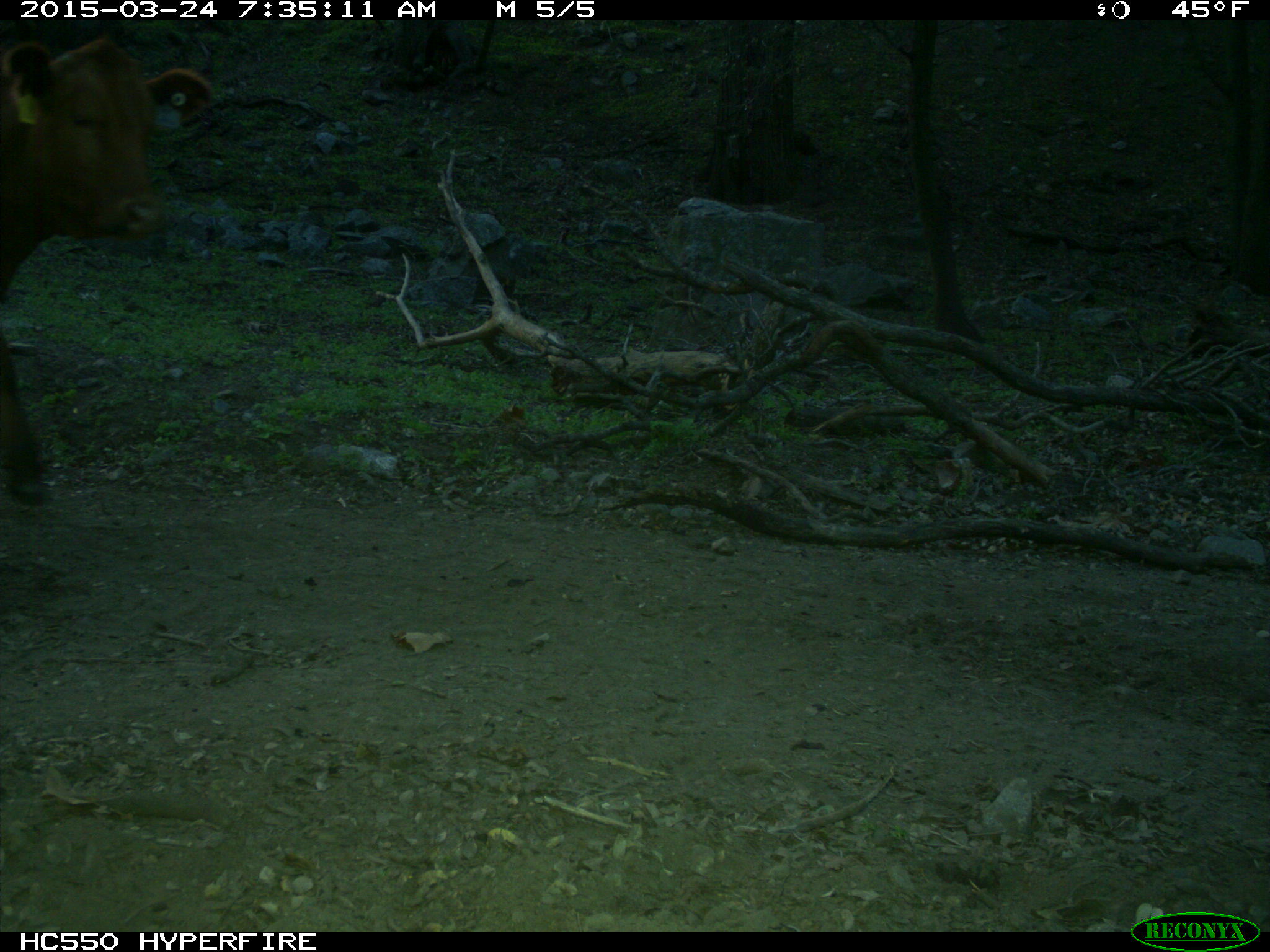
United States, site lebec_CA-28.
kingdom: Animalia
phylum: Chordata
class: Mammalia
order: Artiodactyla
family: Bovidae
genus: Bos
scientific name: Bos taurus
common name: domestic cow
Bos taurus (domestic cow).